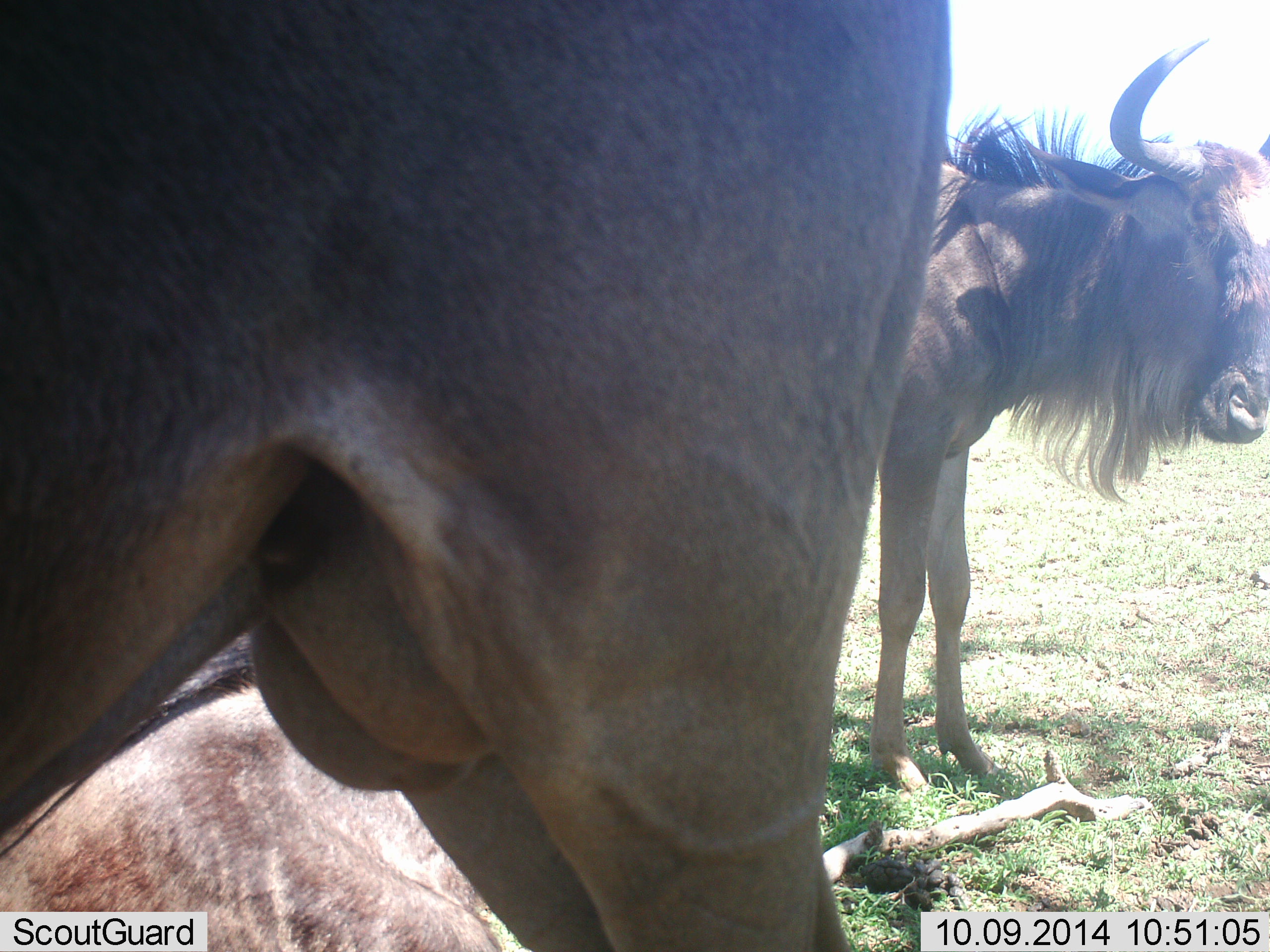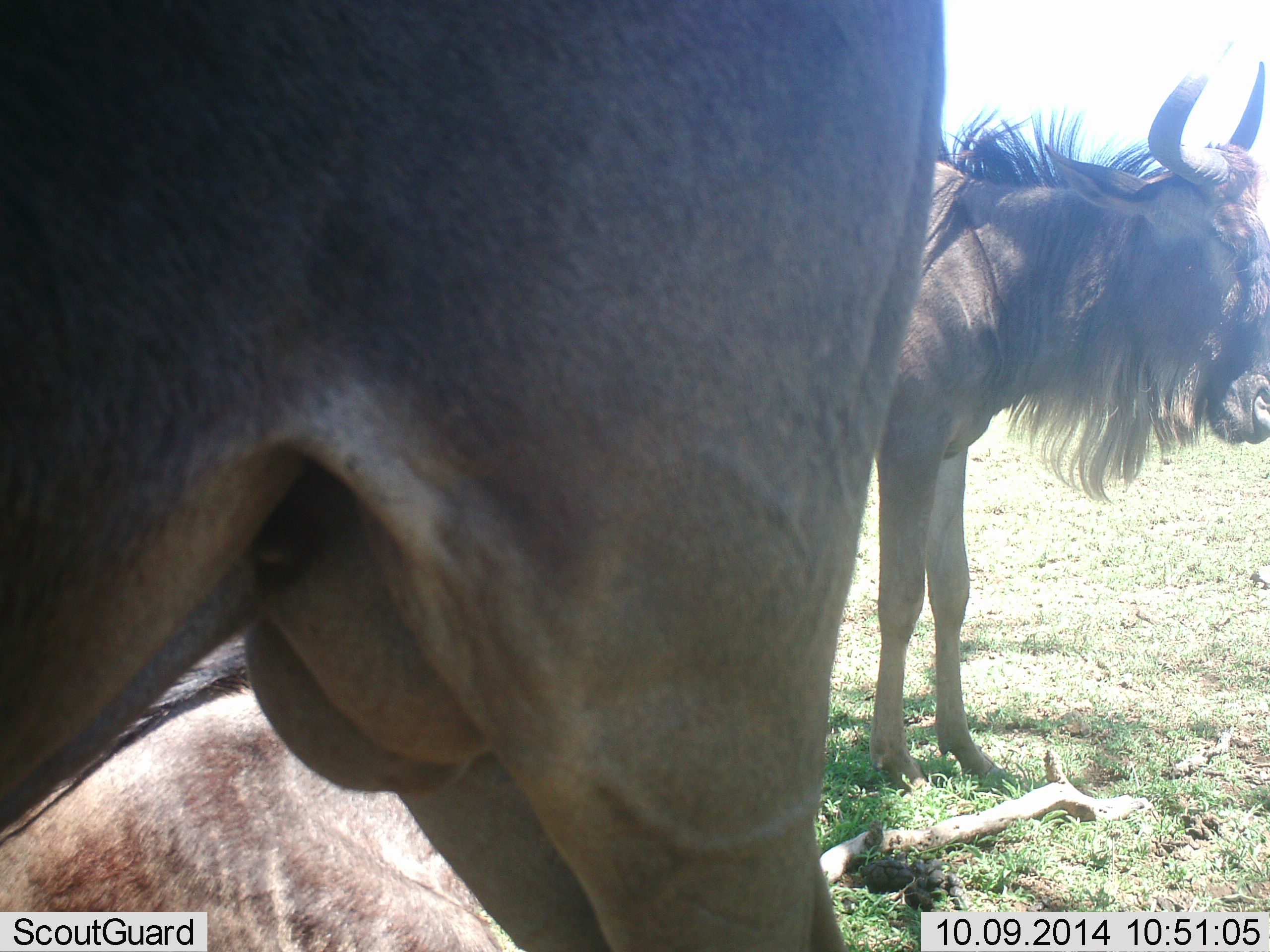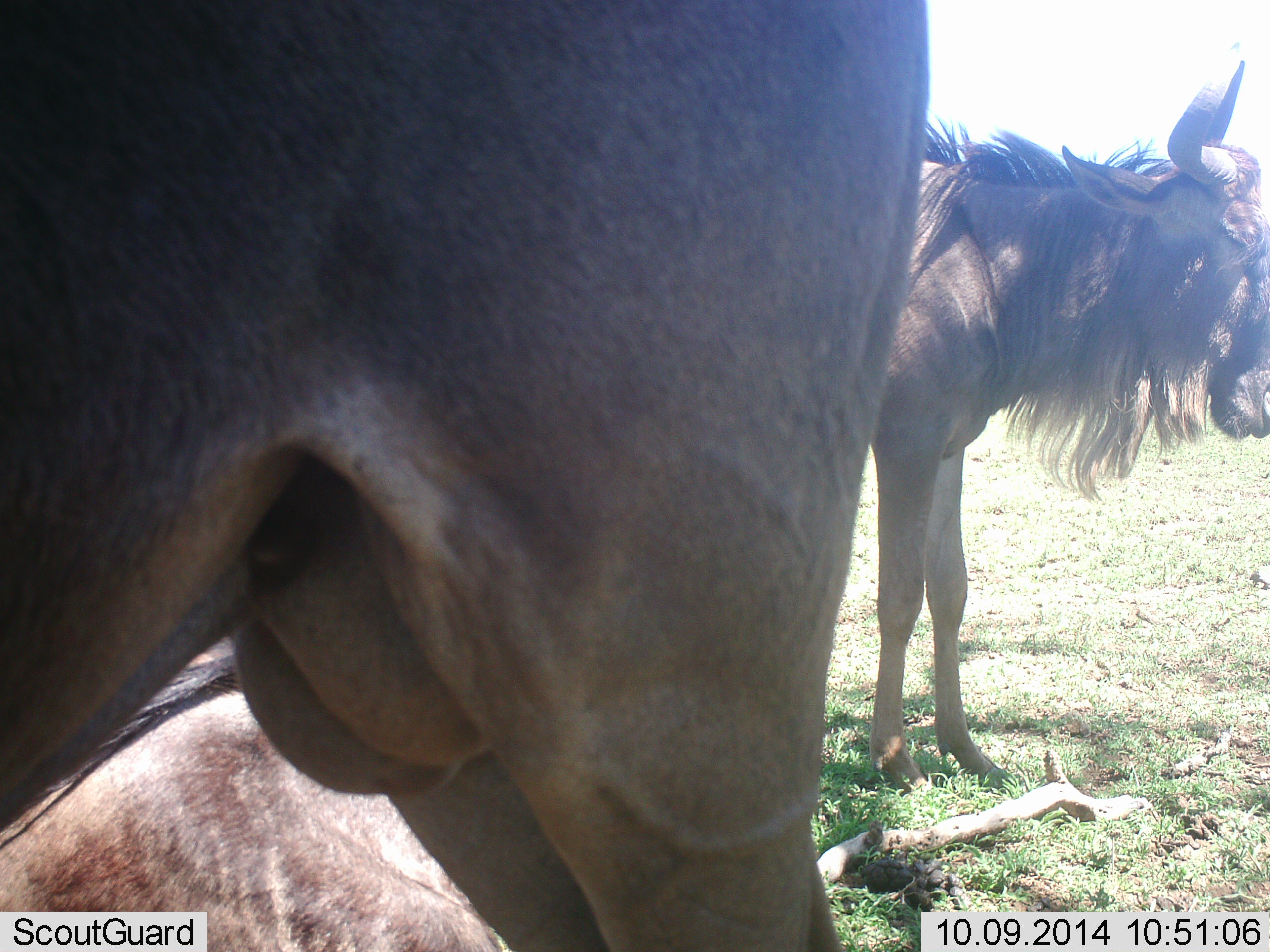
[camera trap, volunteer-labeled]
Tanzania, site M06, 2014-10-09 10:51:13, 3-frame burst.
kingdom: Animalia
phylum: Chordata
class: Mammalia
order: Artiodactyla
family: Bovidae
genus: Connochaetes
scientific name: Connochaetes taurinus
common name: blue wildebeest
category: wildebeest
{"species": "wildebeest (blue wildebeest) (Connochaetes taurinus)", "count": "3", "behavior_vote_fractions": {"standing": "100%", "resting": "50%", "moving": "0%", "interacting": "0%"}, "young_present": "0%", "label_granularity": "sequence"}